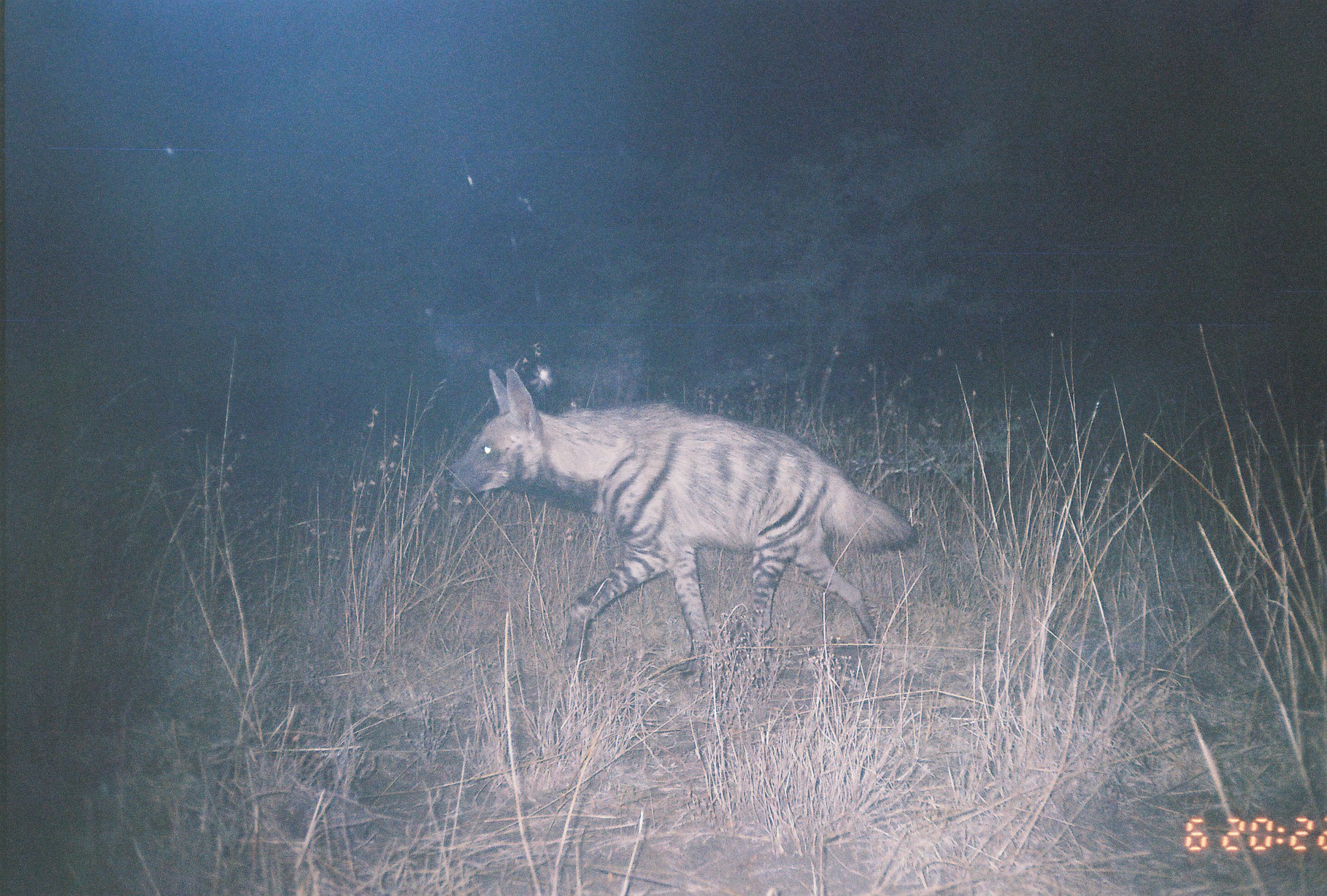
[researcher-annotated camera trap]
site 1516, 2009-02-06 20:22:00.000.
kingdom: Animalia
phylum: Chordata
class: Mammalia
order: Carnivora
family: Hyaenidae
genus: Hyaena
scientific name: Hyaena hyaena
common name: striped hyena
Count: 1.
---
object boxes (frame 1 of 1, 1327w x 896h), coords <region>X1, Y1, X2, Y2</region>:
hyaena hyaena: <region>440, 366, 919, 682</region>